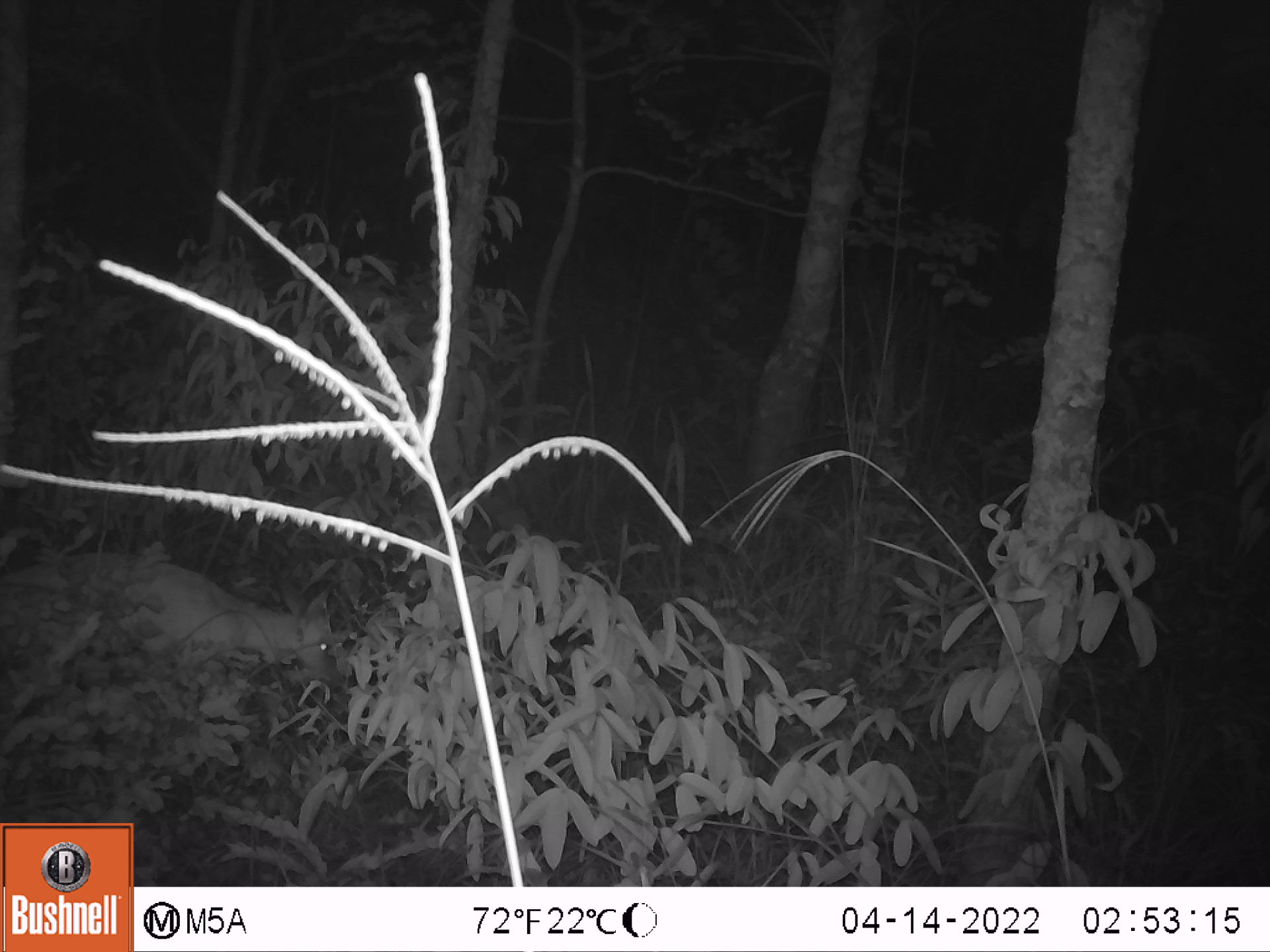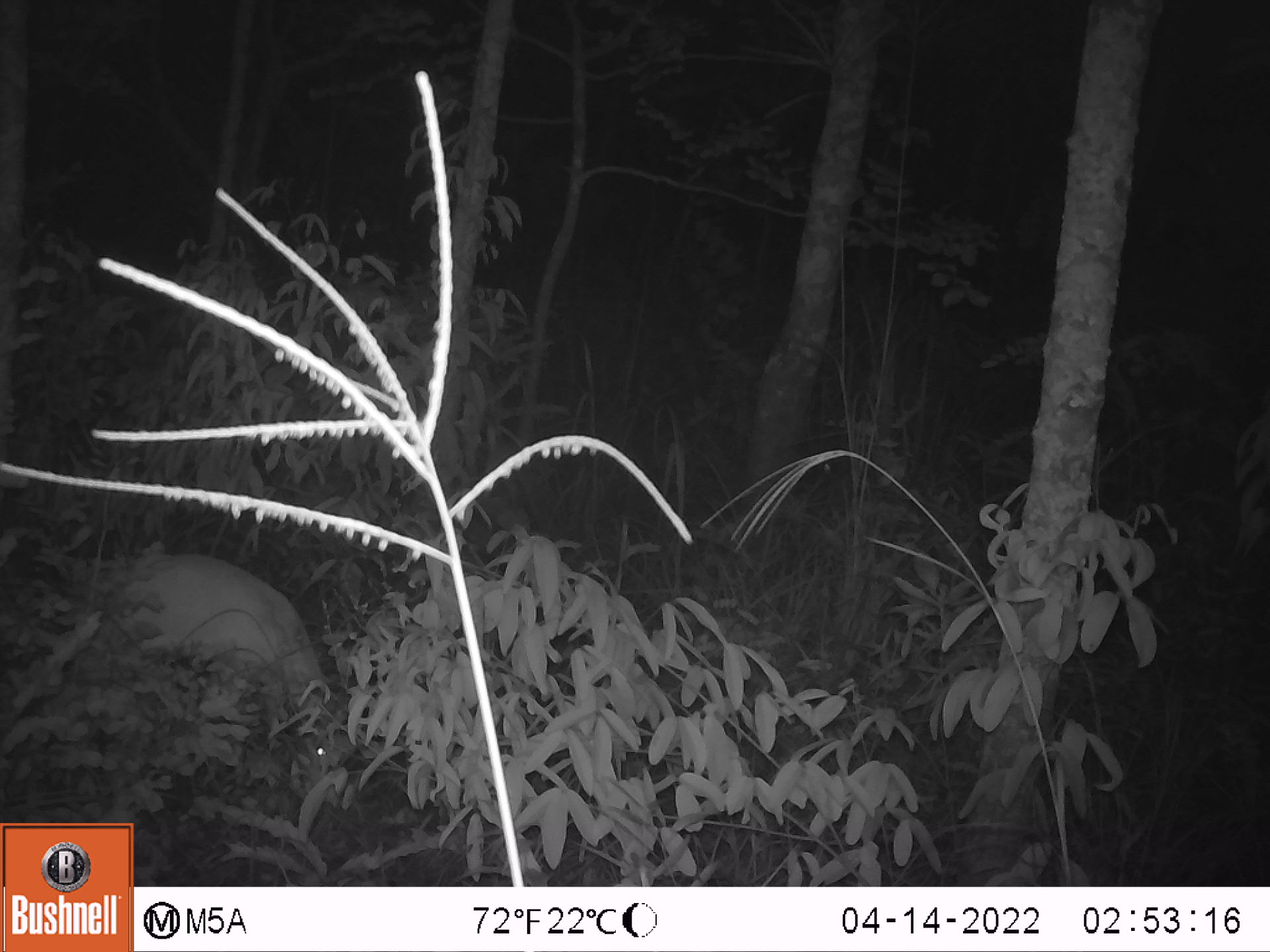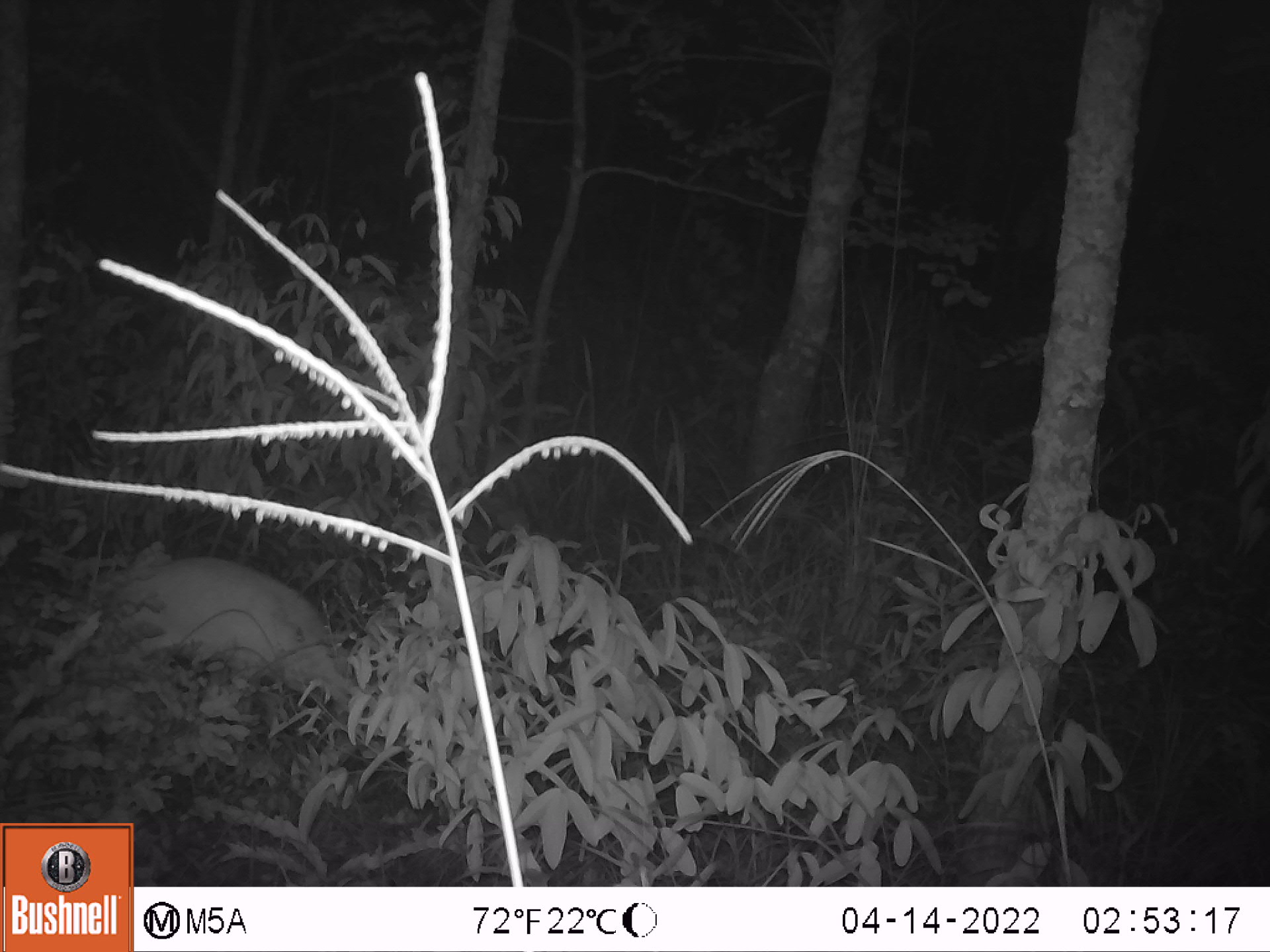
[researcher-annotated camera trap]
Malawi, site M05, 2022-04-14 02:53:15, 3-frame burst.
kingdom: Animalia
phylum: Chordata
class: Mammalia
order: Artiodactyla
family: Bovidae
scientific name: Antilopinae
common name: small antelope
Small antelope (Antilopinae), count 1.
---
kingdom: Animalia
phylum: Chordata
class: Mammalia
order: Artiodactyla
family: Bovidae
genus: Tragelaphus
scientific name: Tragelaphus sylvaticus sylvaticus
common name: cape bushbuck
Cape bushbuck (Tragelaphus sylvaticus sylvaticus), count 1.